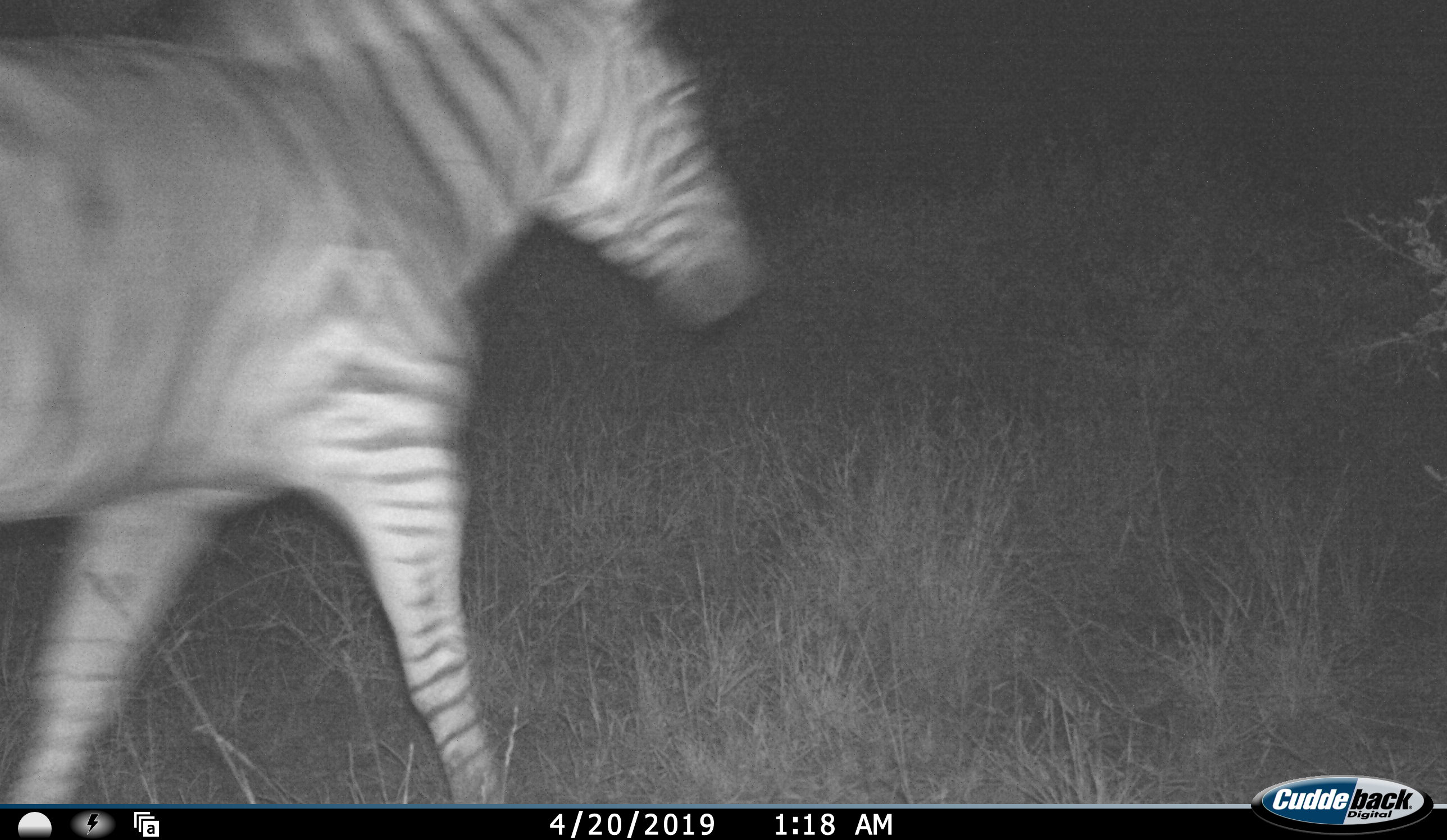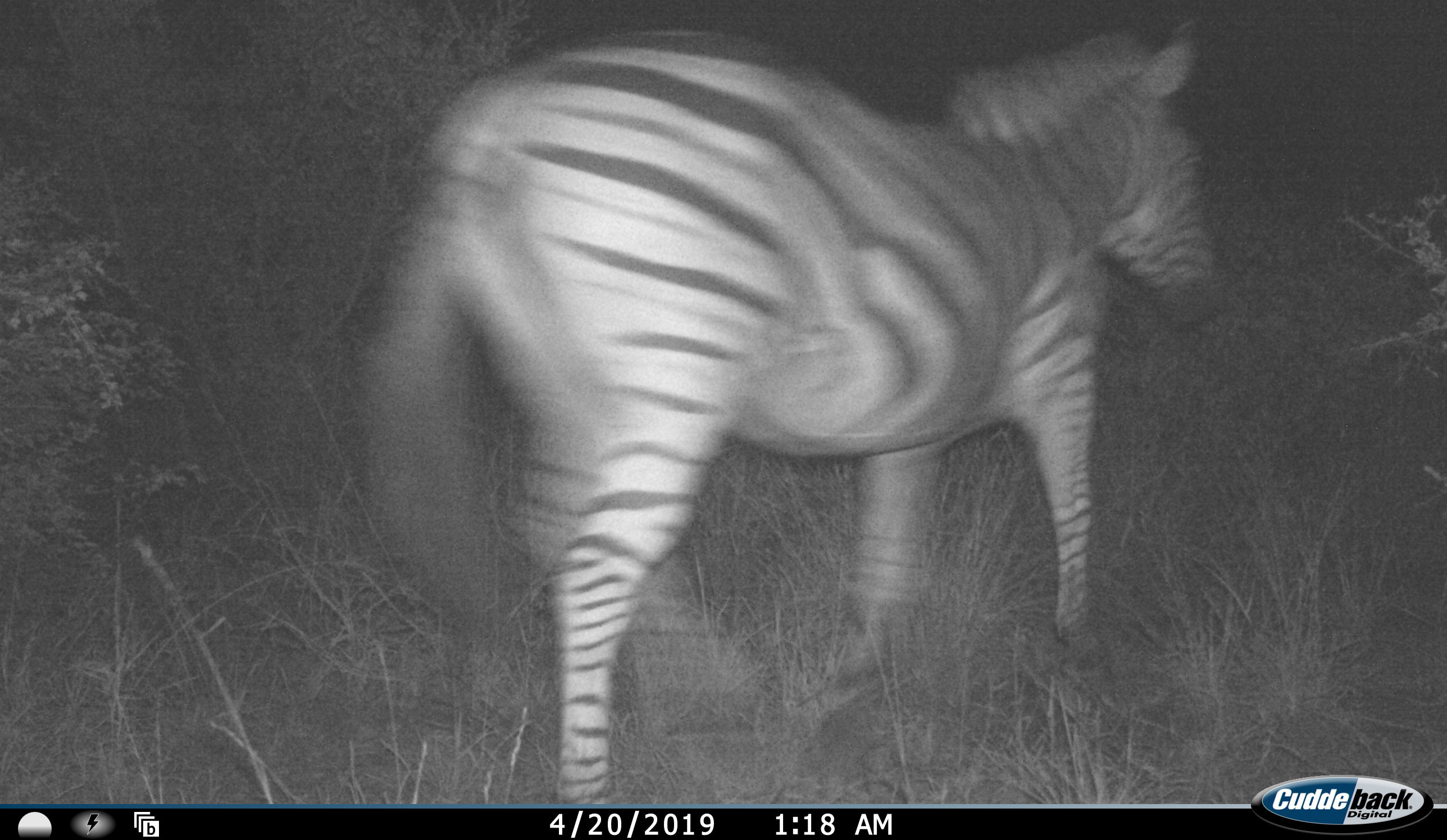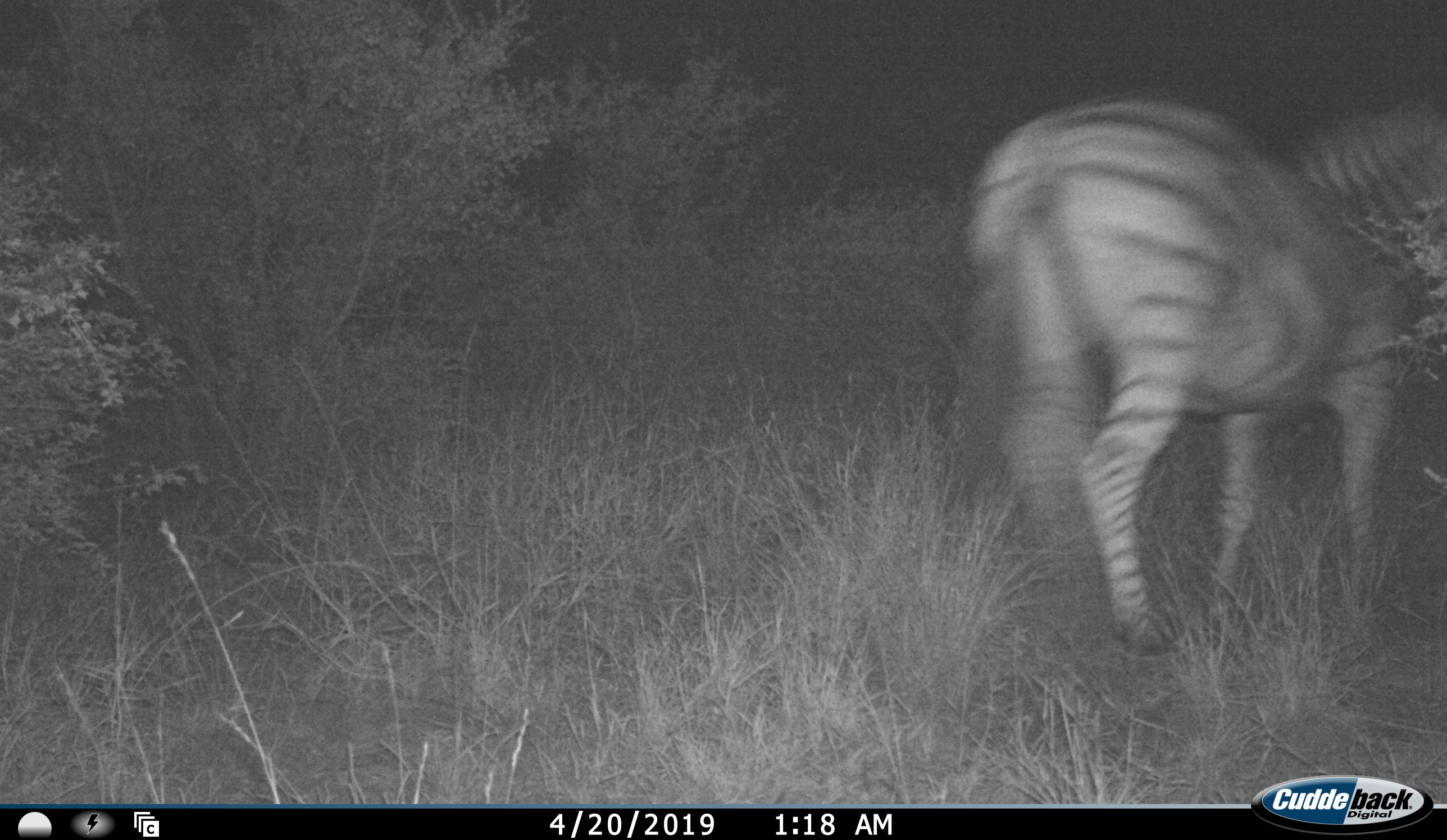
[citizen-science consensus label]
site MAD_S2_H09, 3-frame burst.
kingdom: Animalia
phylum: Chordata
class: Mammalia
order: Perissodactyla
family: Equidae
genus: Equus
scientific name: Equus quagga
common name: plains zebra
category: zebraplains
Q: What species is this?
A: Zebraplains (plains zebra) (Equus quagga).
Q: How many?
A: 1.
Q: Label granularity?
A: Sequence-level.